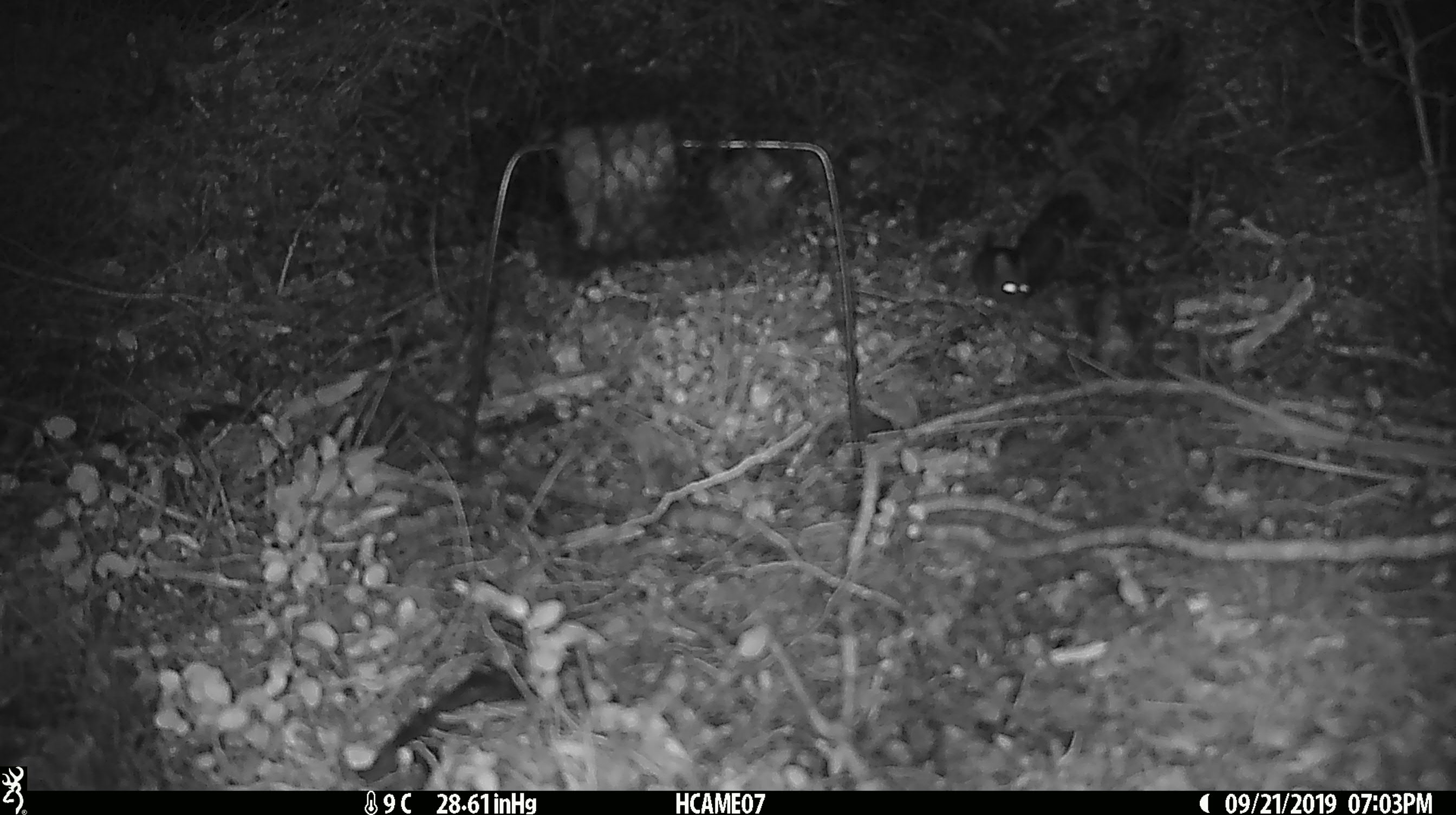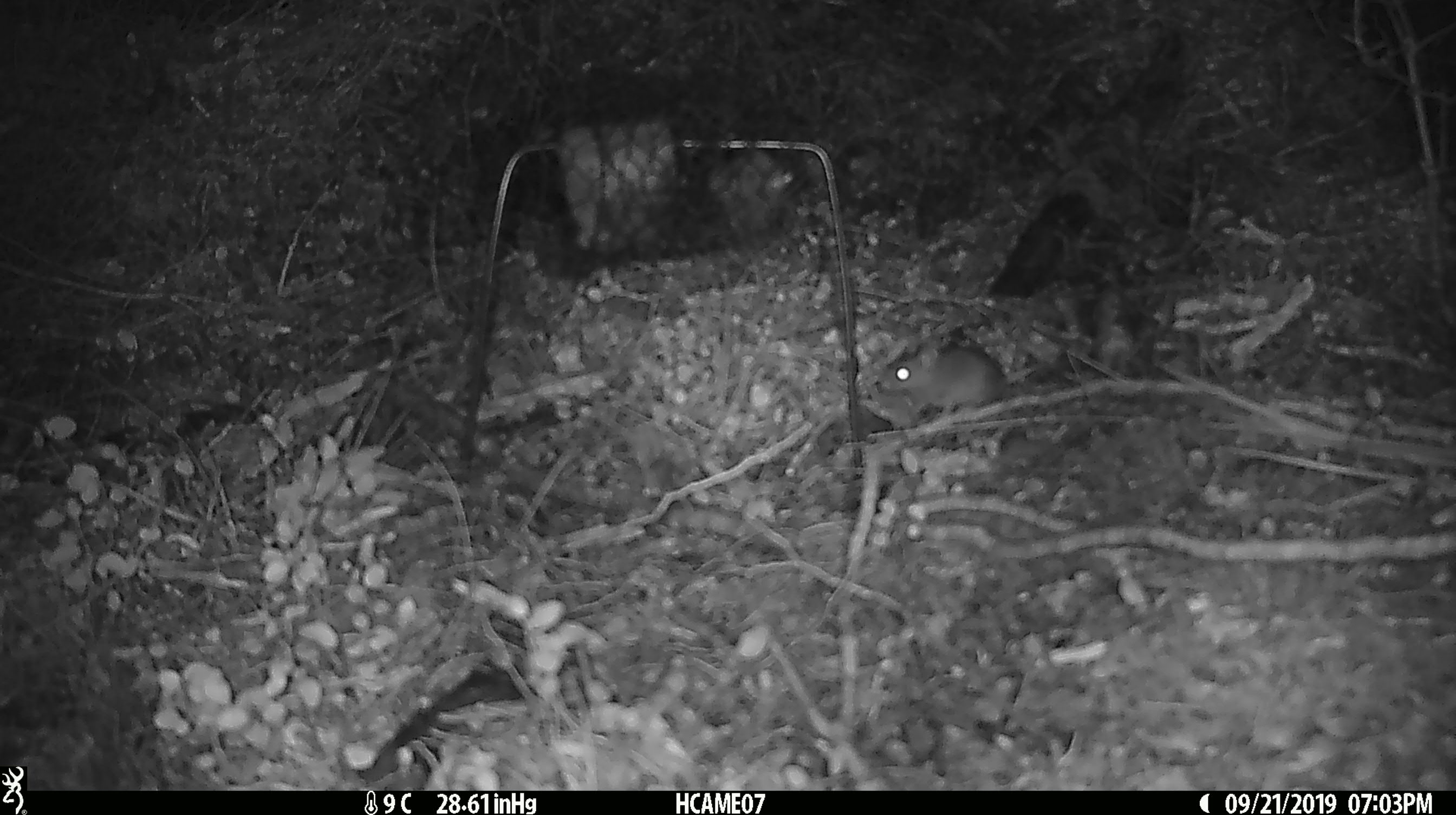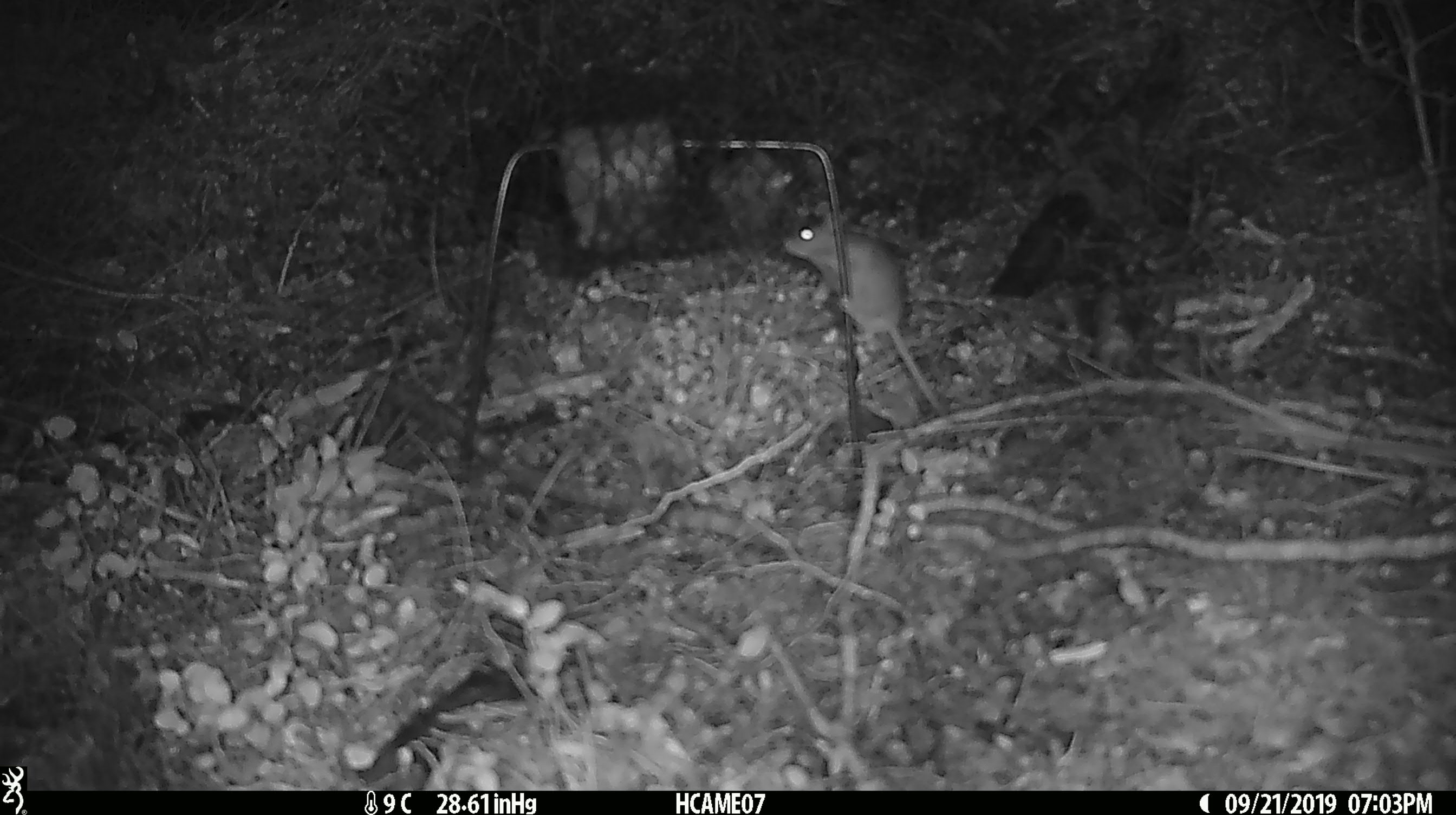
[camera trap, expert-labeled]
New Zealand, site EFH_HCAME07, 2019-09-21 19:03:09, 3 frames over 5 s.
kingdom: Animalia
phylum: Chordata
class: Mammalia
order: Rodentia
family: Muridae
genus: Mus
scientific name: Mus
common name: mouse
Mouse (Mus).